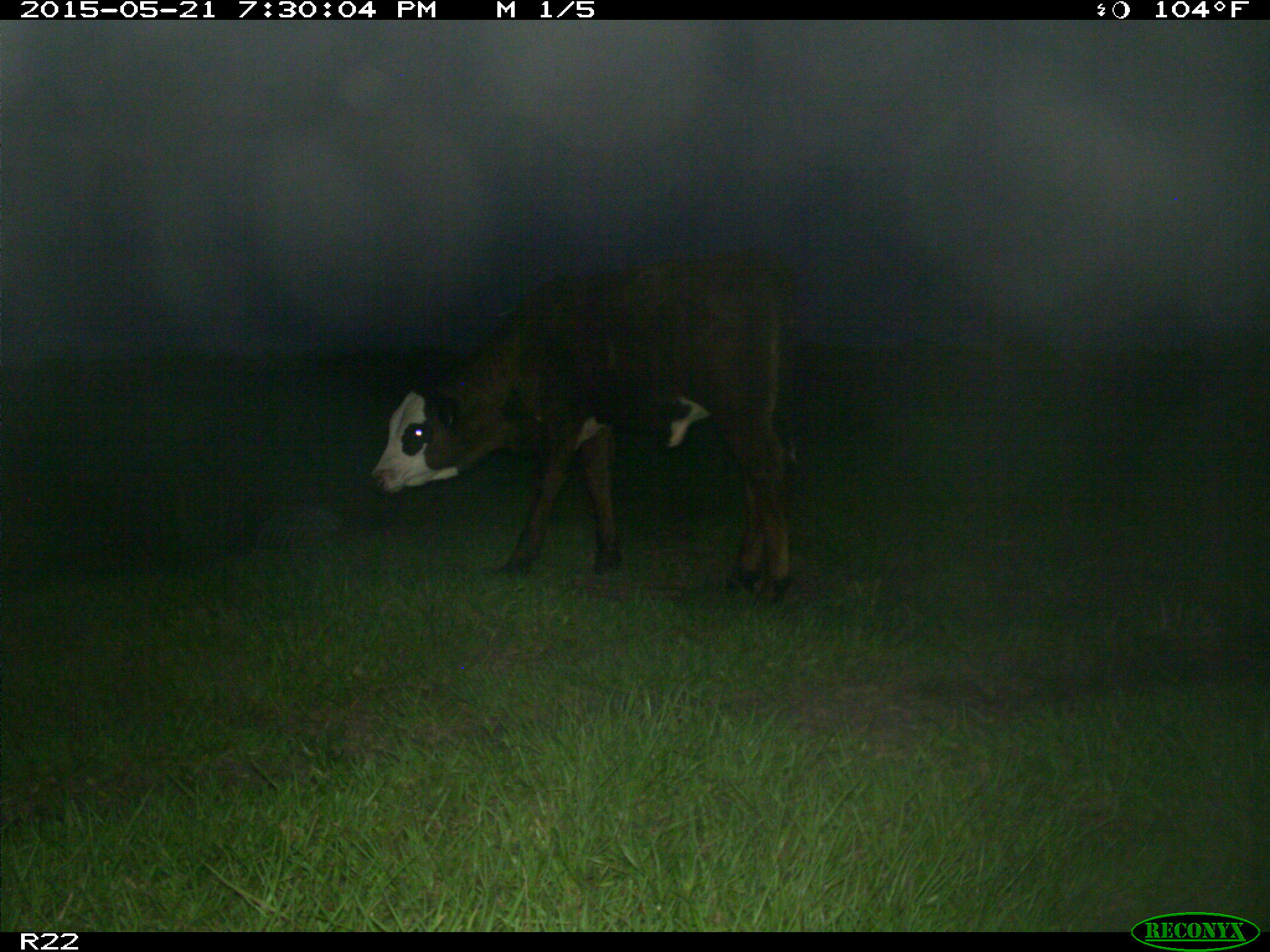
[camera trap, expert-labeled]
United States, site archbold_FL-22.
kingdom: Animalia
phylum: Chordata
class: Mammalia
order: Artiodactyla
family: Bovidae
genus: Bos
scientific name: Bos taurus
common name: domestic cow